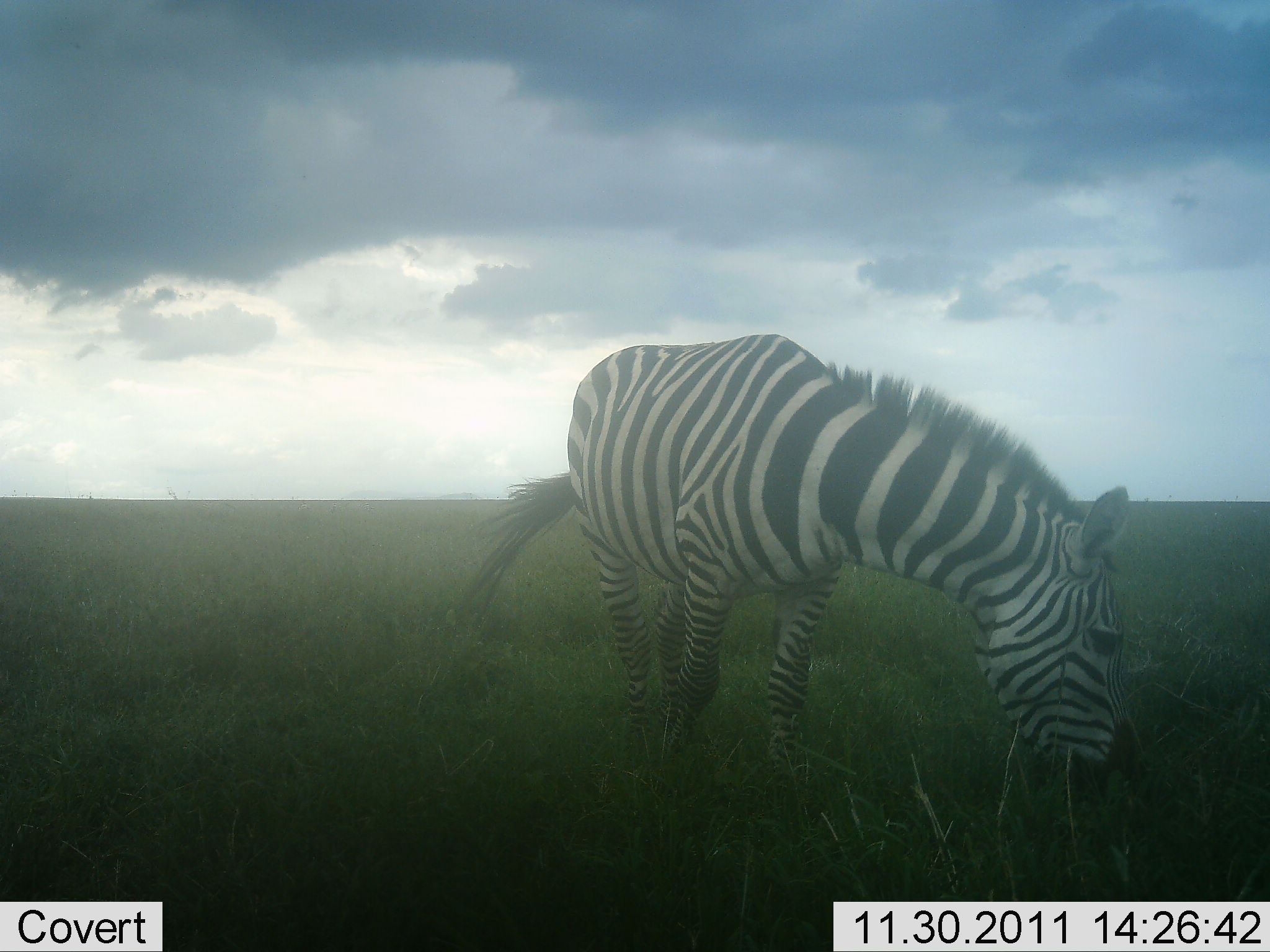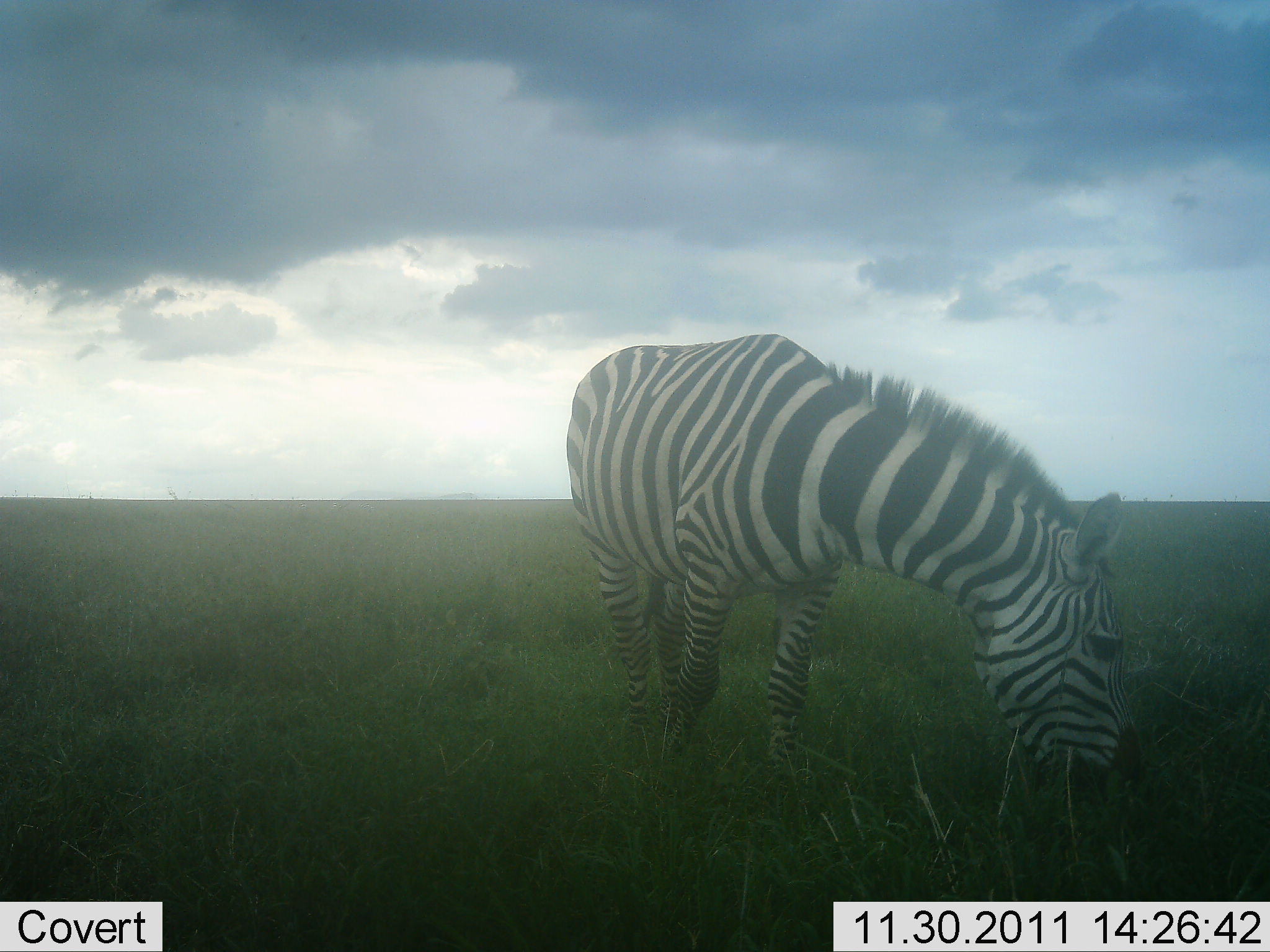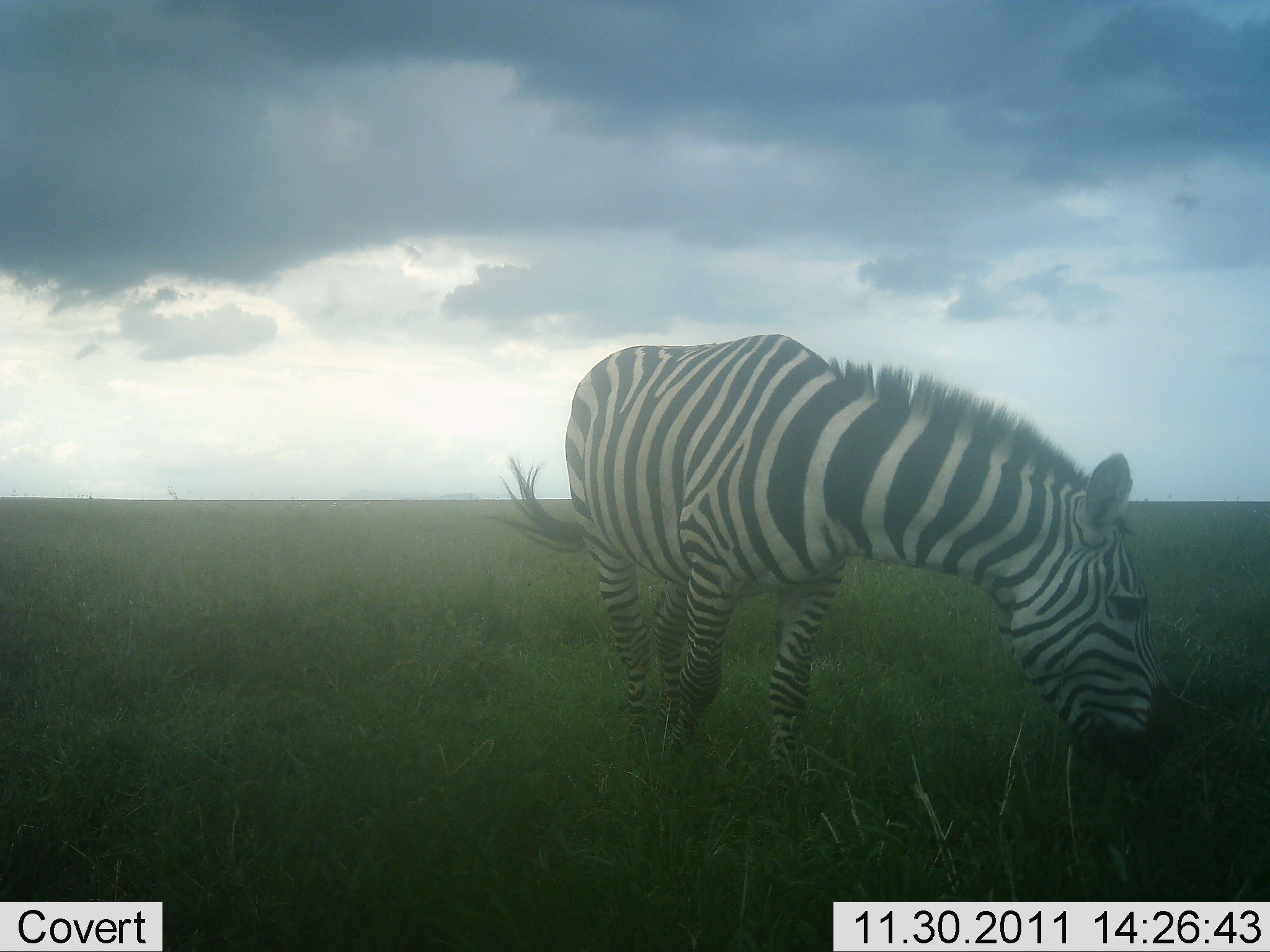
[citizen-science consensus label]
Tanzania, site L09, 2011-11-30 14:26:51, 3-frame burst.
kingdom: Animalia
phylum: Chordata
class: Mammalia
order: Perissodactyla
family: Equidae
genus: Equus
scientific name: Equus quagga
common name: plains zebra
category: zebra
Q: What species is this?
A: Zebra (plains zebra) (Equus quagga).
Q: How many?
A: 1.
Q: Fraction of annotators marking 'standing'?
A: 21%.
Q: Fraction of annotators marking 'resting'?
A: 0%.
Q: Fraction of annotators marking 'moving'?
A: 0%.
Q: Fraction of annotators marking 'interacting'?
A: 0%.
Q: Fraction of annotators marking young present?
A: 0%.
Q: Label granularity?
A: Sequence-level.